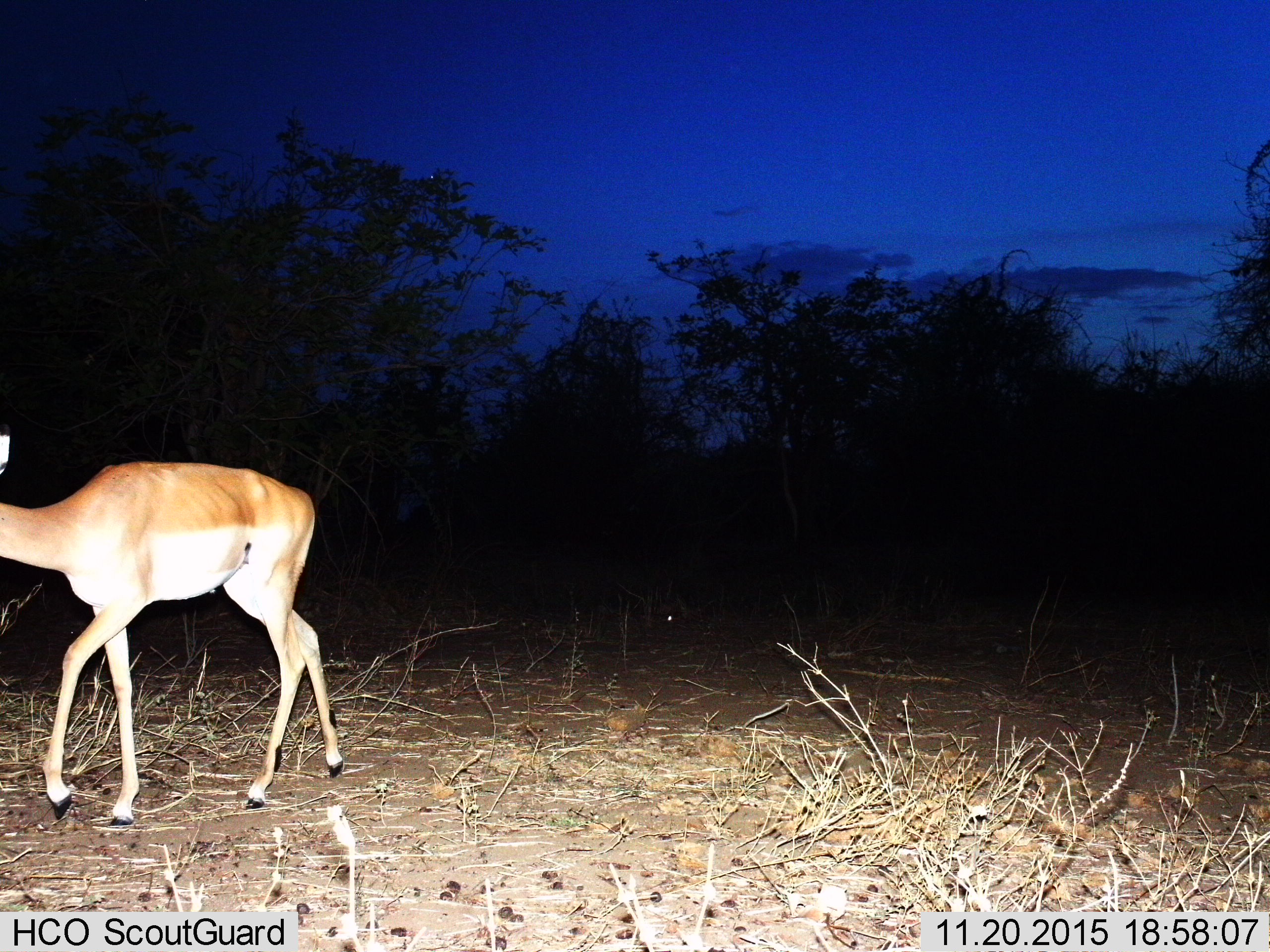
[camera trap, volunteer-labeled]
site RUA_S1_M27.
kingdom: Animalia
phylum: Chordata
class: Mammalia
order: Artiodactyla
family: Bovidae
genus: Aepyceros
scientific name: Aepyceros melampus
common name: impala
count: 1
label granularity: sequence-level